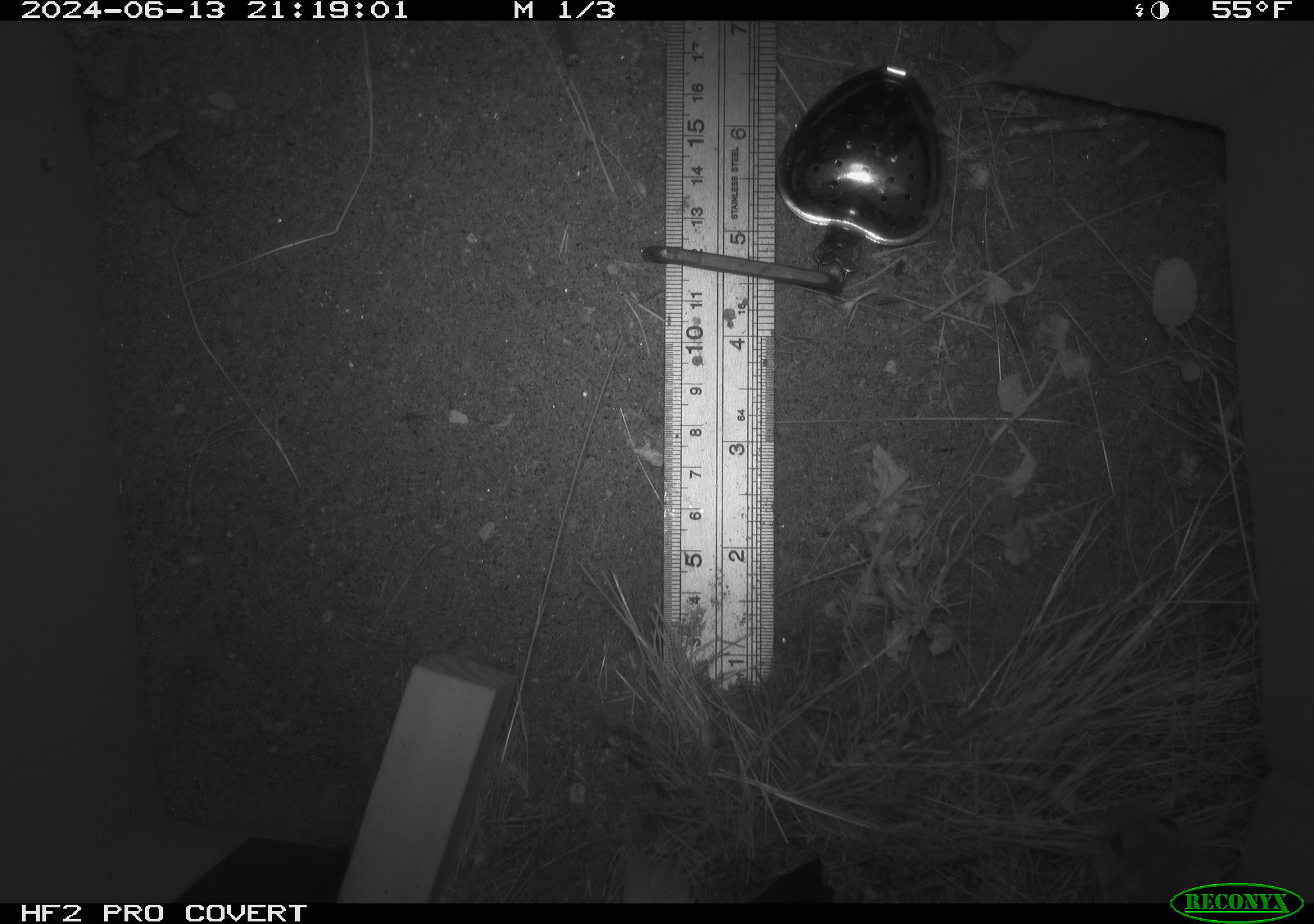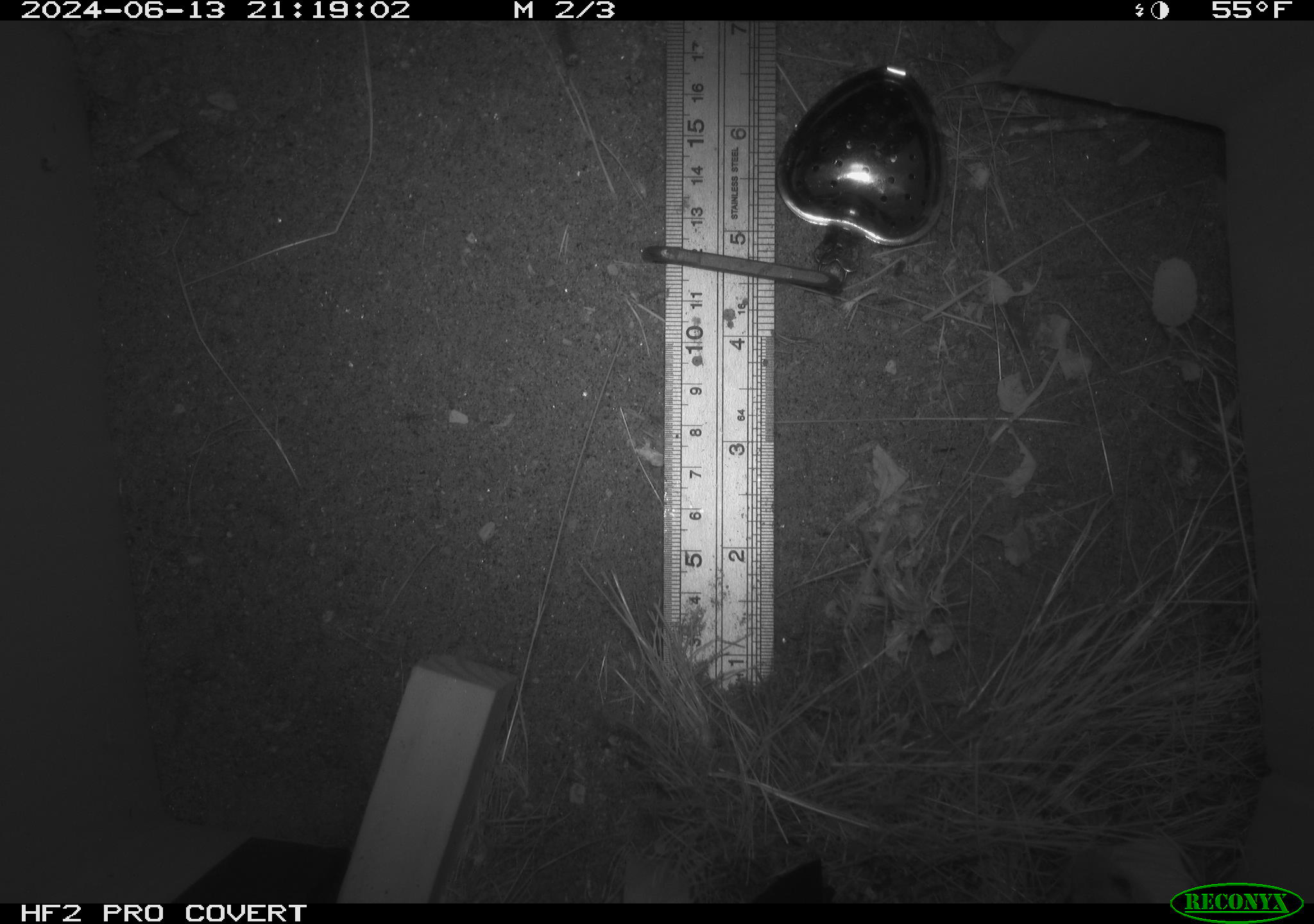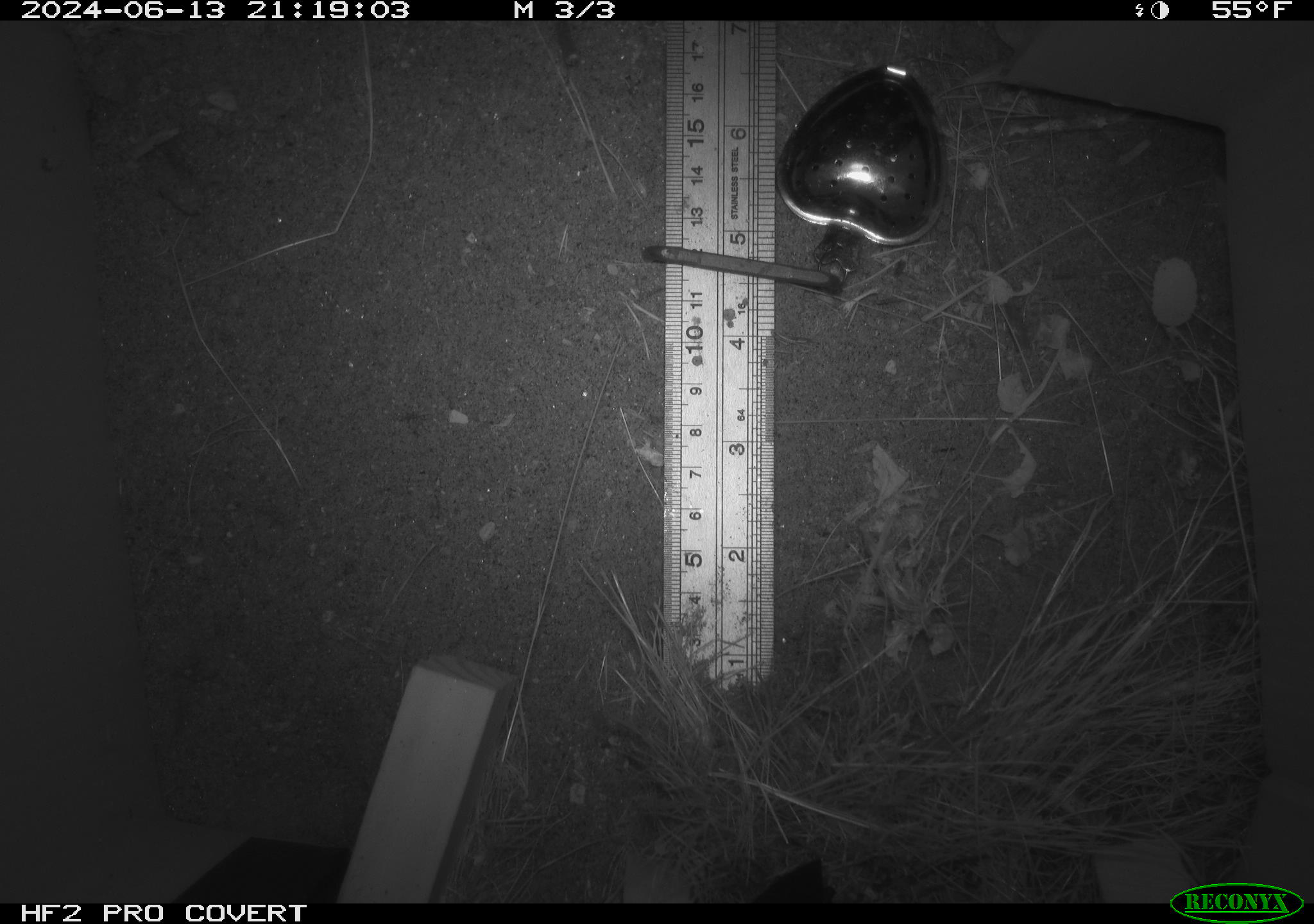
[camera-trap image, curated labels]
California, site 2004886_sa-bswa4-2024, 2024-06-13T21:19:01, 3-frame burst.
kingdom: Animalia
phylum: Chordata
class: Mammalia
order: Rodentia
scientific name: Rodentia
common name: rodent